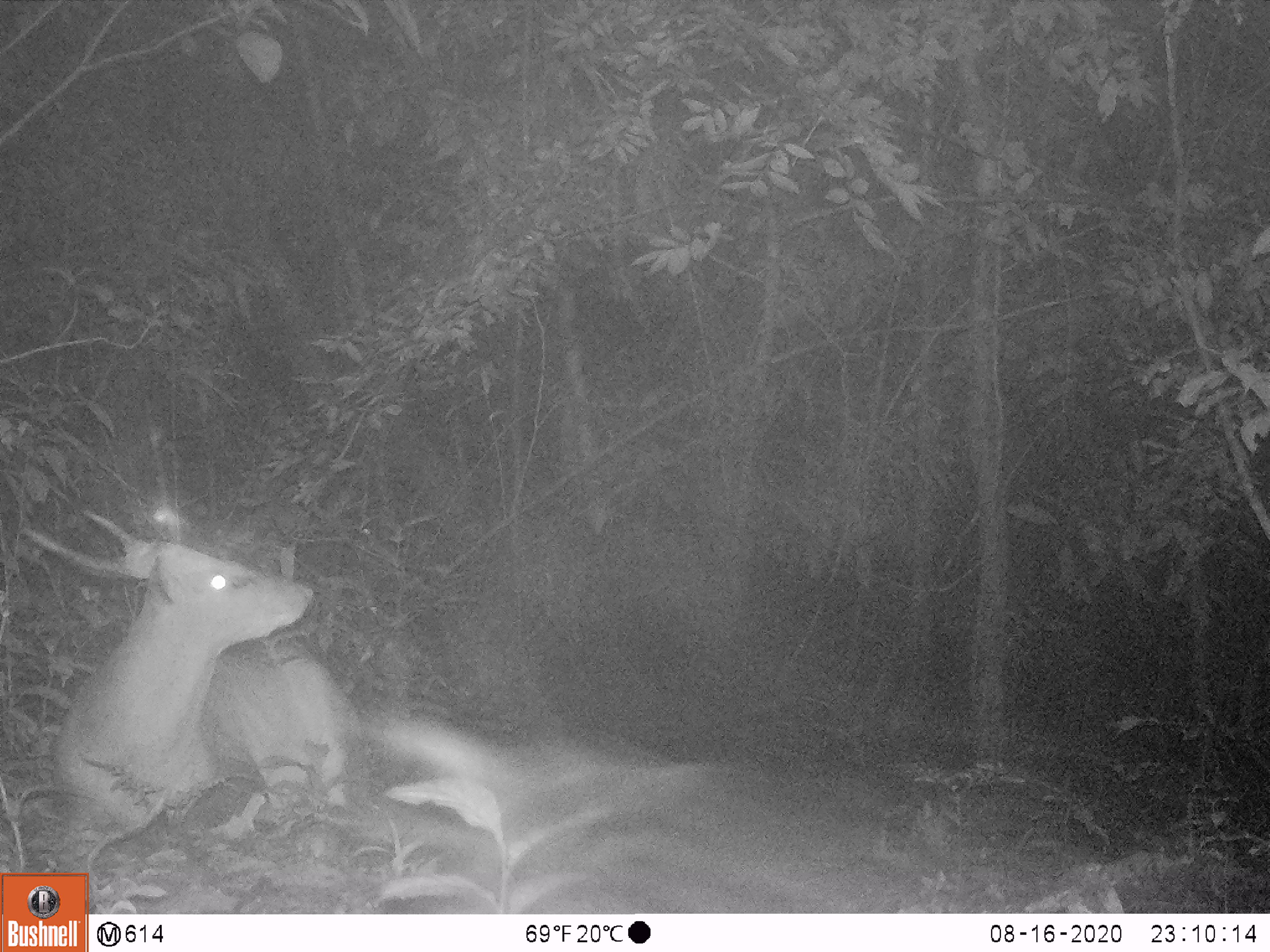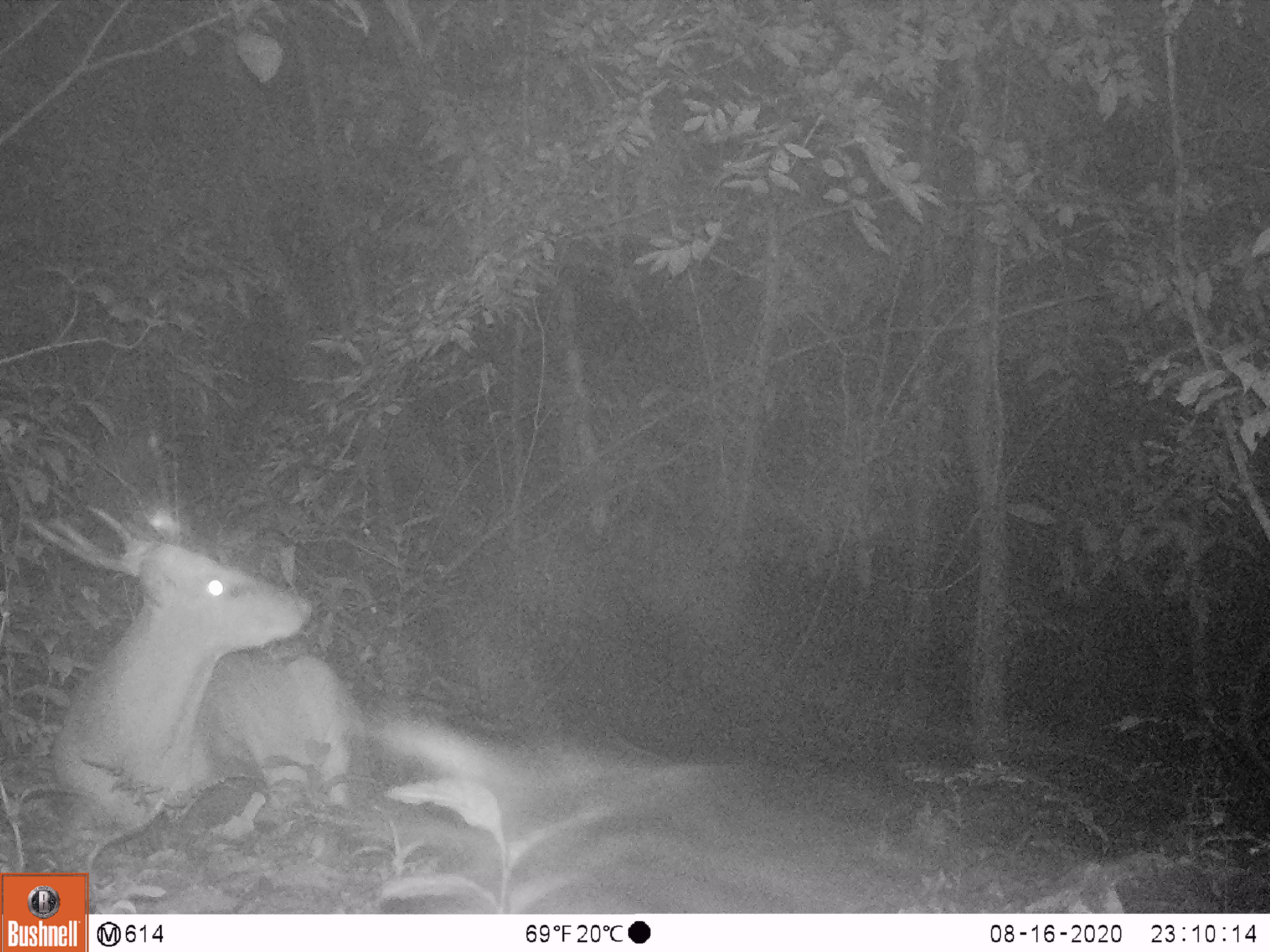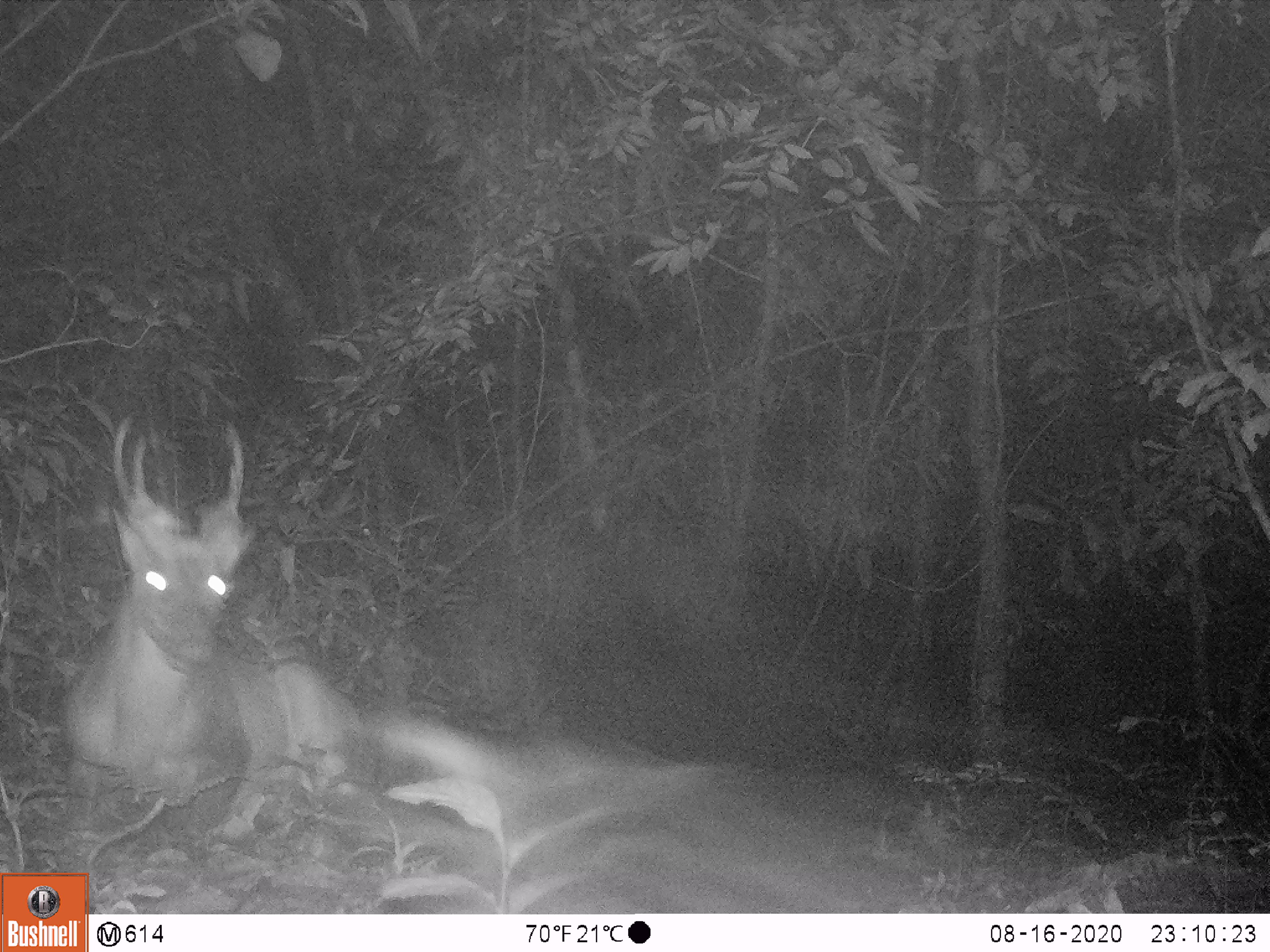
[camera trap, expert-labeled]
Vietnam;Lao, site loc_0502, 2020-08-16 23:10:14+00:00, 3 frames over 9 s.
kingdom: Animalia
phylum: Chordata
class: Mammalia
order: Artiodactyla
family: Cervidae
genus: Muntiacus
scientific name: Muntiacus vuquangensis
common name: large-antlered muntjac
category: large antlered muntjac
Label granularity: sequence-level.